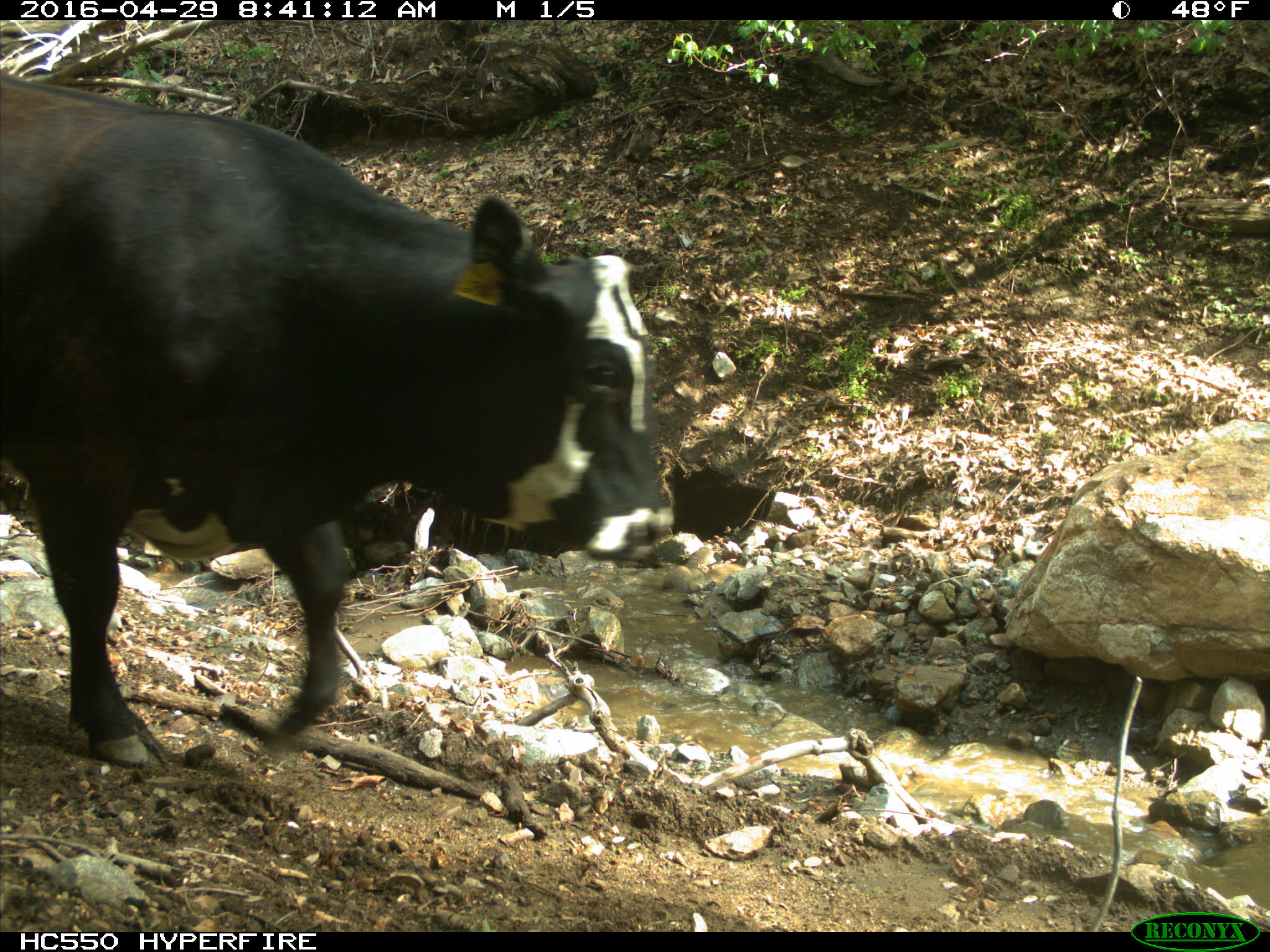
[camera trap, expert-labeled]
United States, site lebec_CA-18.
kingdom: Animalia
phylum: Chordata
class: Mammalia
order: Artiodactyla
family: Bovidae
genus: Bos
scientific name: Bos taurus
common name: domestic cow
Bos taurus (domestic cow).